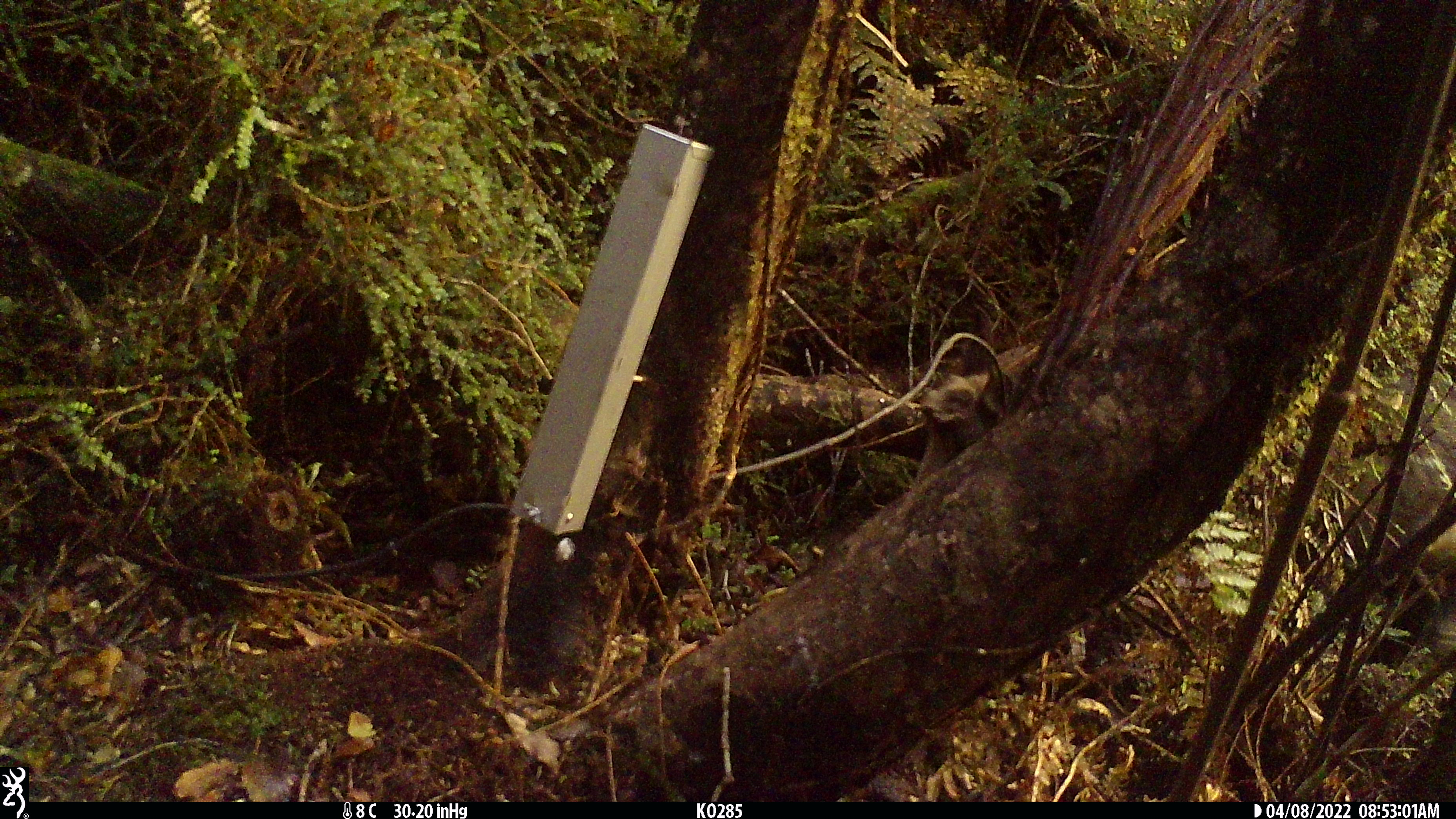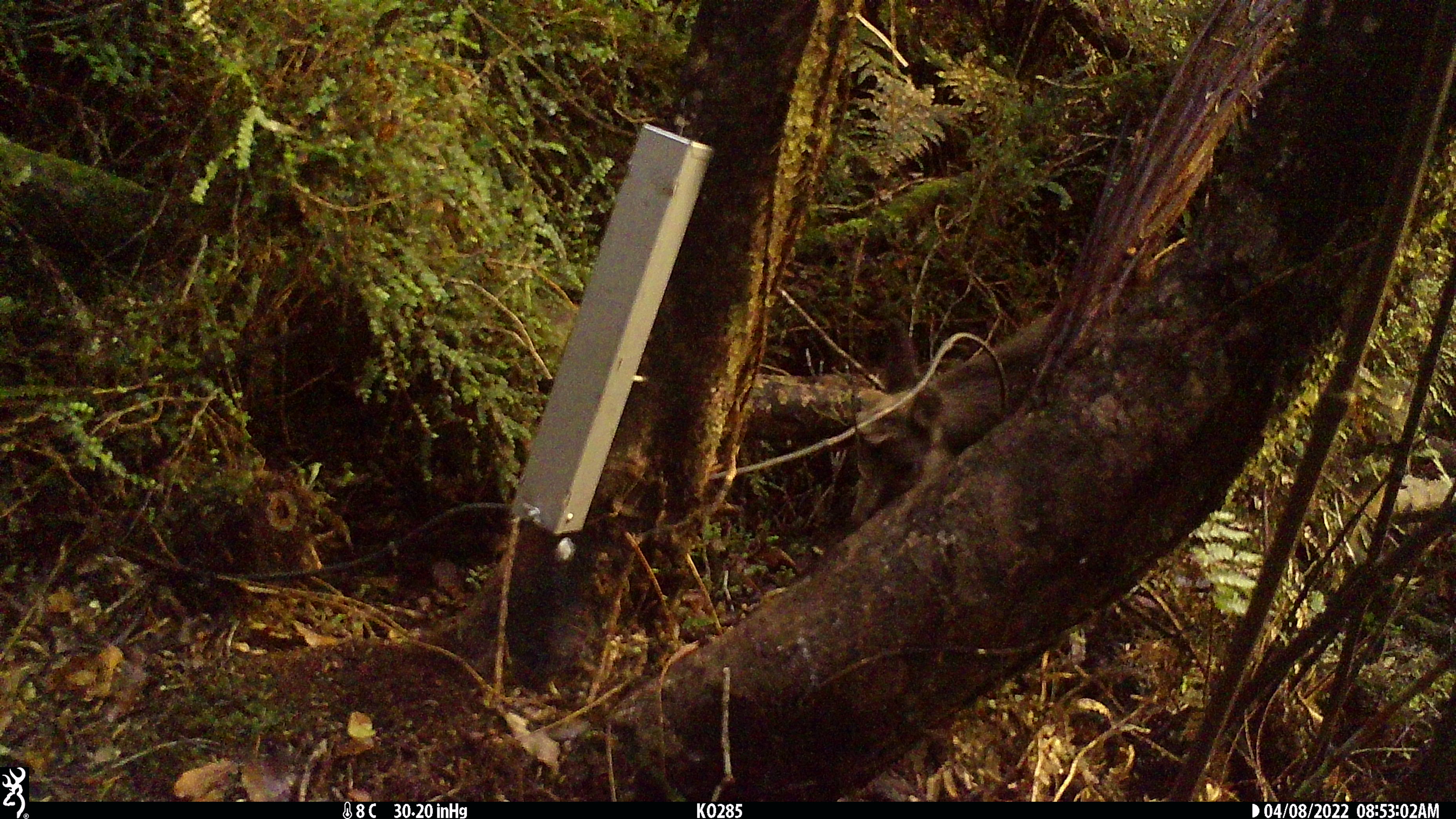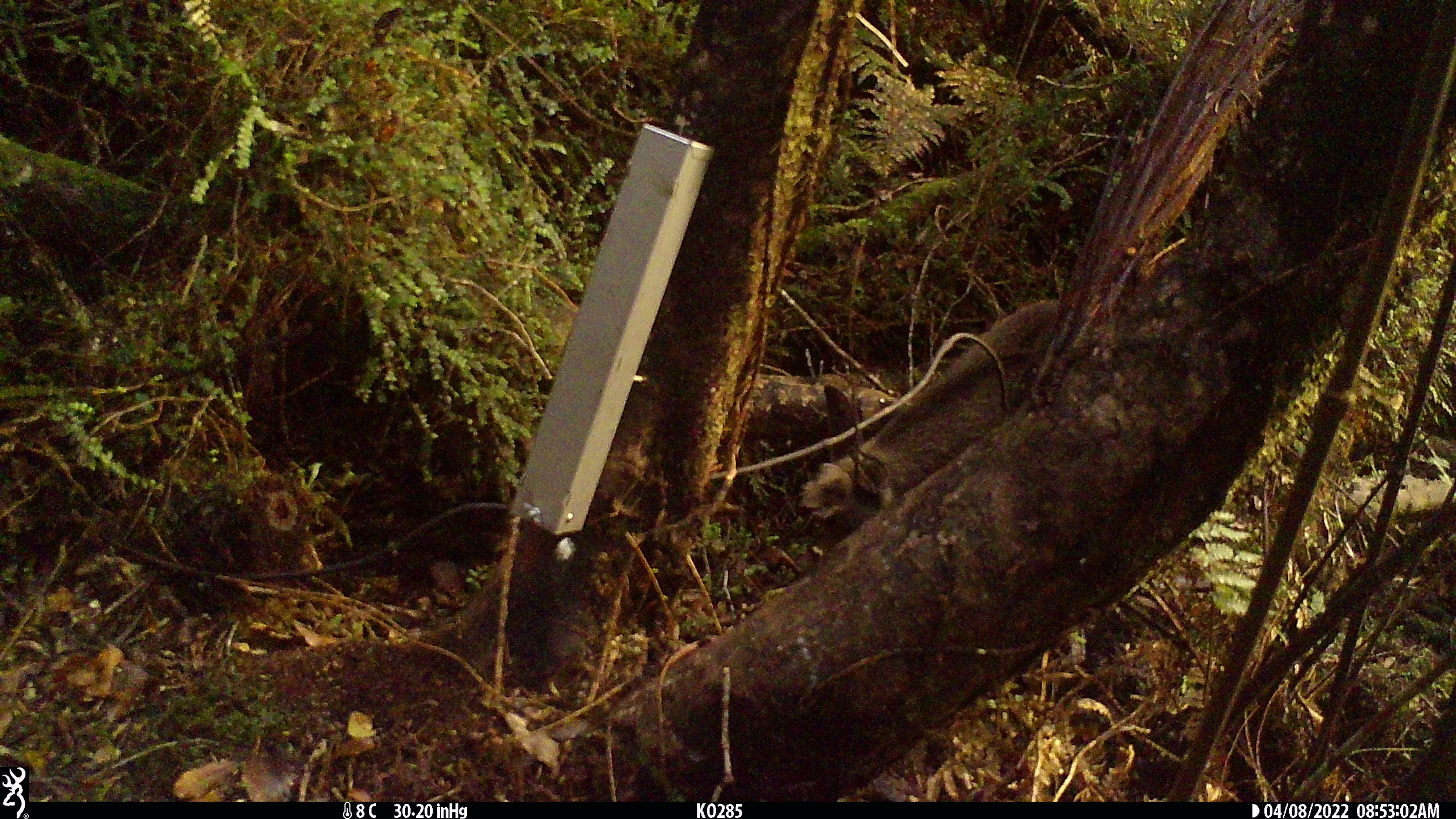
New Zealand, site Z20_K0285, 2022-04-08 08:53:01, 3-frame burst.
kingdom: Animalia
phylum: Chordata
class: Mammalia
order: Artiodactyla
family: Bovidae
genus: Rupicapra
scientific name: Rupicapra rupicapra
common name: alpine chamois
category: chamois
Chamois (alpine chamois) (Rupicapra rupicapra).